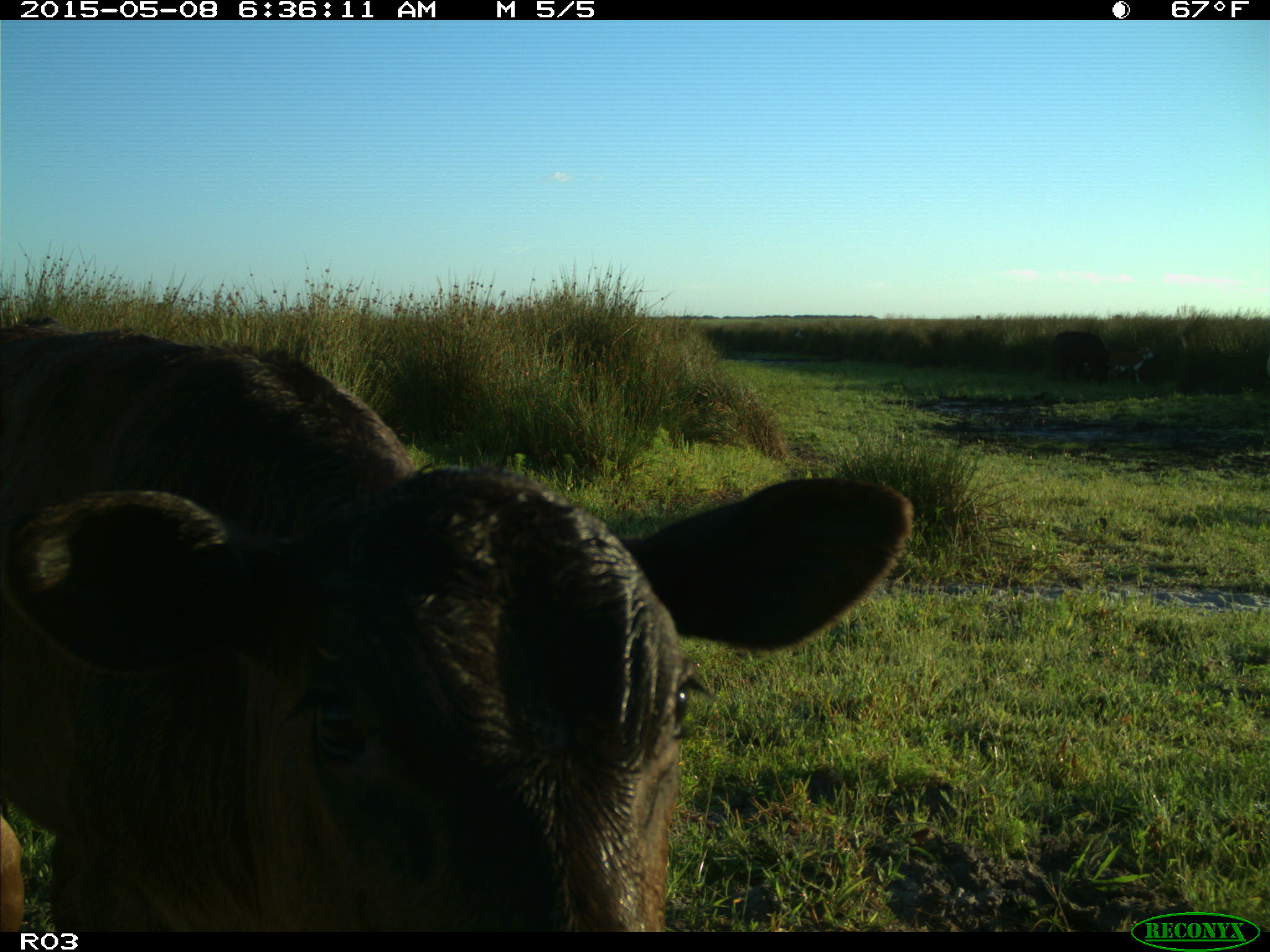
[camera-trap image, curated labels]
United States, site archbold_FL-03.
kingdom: Animalia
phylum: Chordata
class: Mammalia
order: Artiodactyla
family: Bovidae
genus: Bos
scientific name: Bos taurus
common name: domestic cow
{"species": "Bos taurus (domestic cow)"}